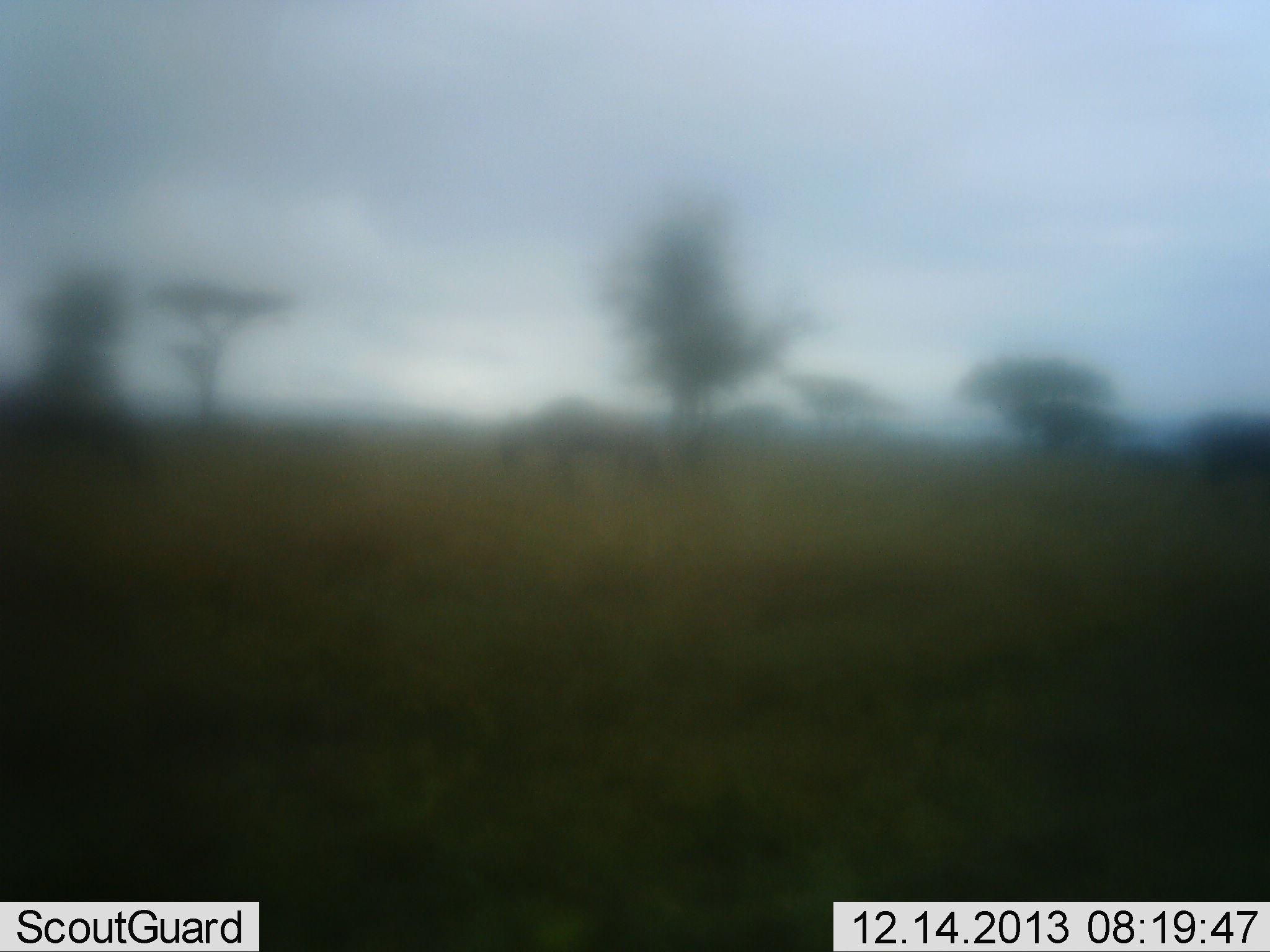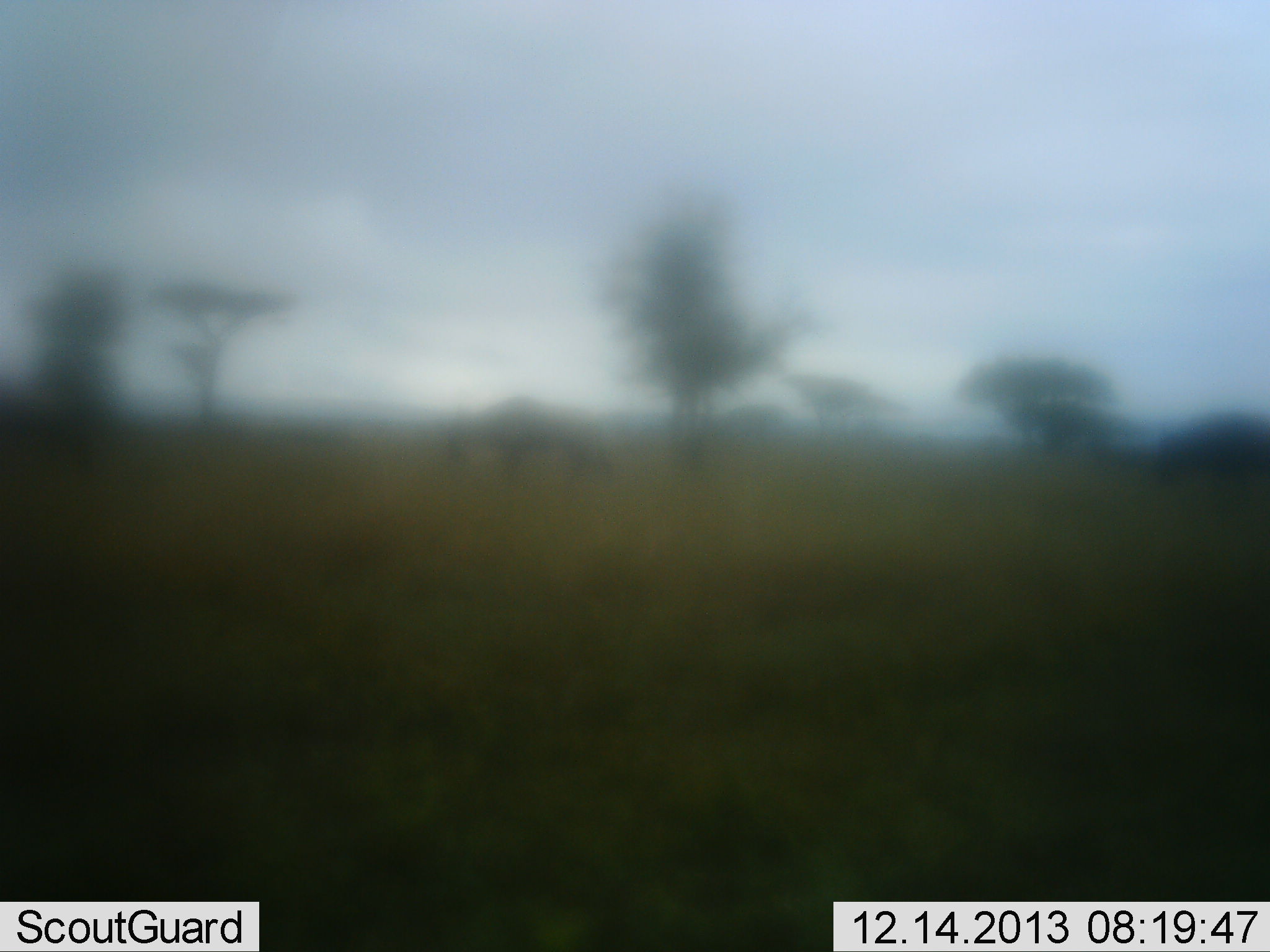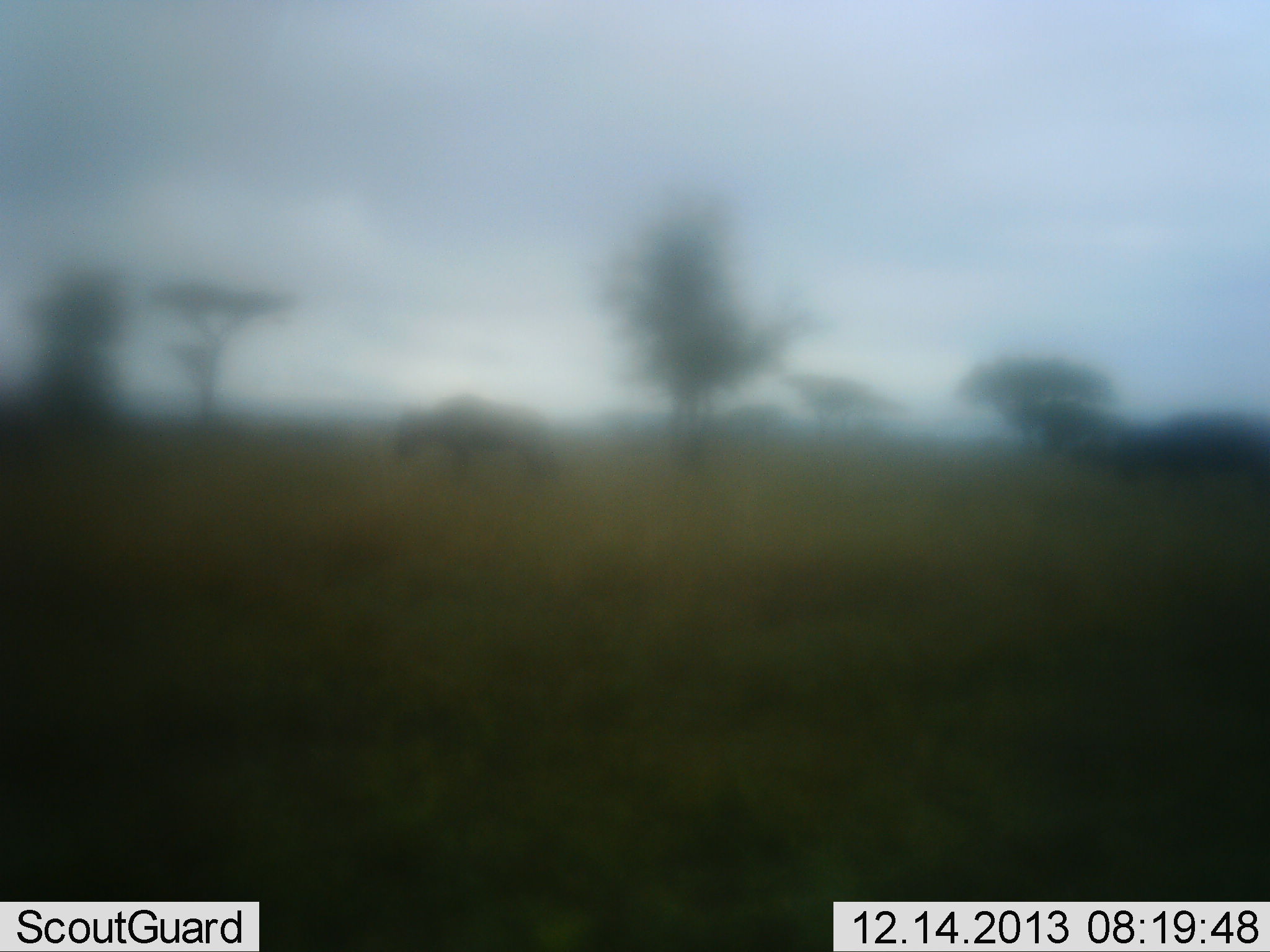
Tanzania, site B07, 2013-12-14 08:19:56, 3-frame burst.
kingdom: Animalia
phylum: Chordata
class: Mammalia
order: Artiodactyla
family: Bovidae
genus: Connochaetes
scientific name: Connochaetes taurinus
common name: blue wildebeest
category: wildebeest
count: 3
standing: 10%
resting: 0%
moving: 90%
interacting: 0%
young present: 0%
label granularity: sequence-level